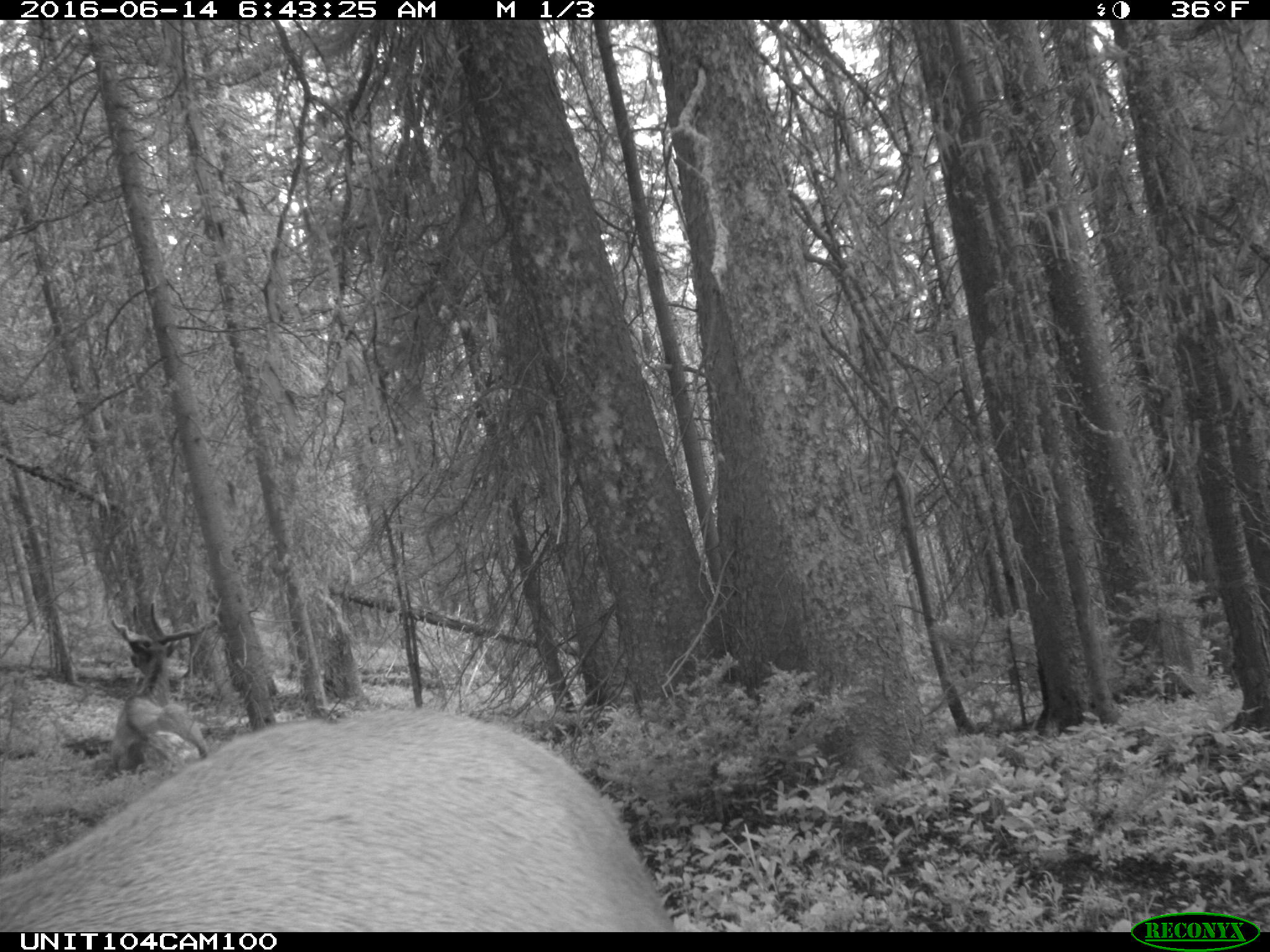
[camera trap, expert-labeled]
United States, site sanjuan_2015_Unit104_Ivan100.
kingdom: Animalia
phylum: Chordata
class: Mammalia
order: Artiodactyla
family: Cervidae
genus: Cervus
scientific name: Cervus elaphus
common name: red deer